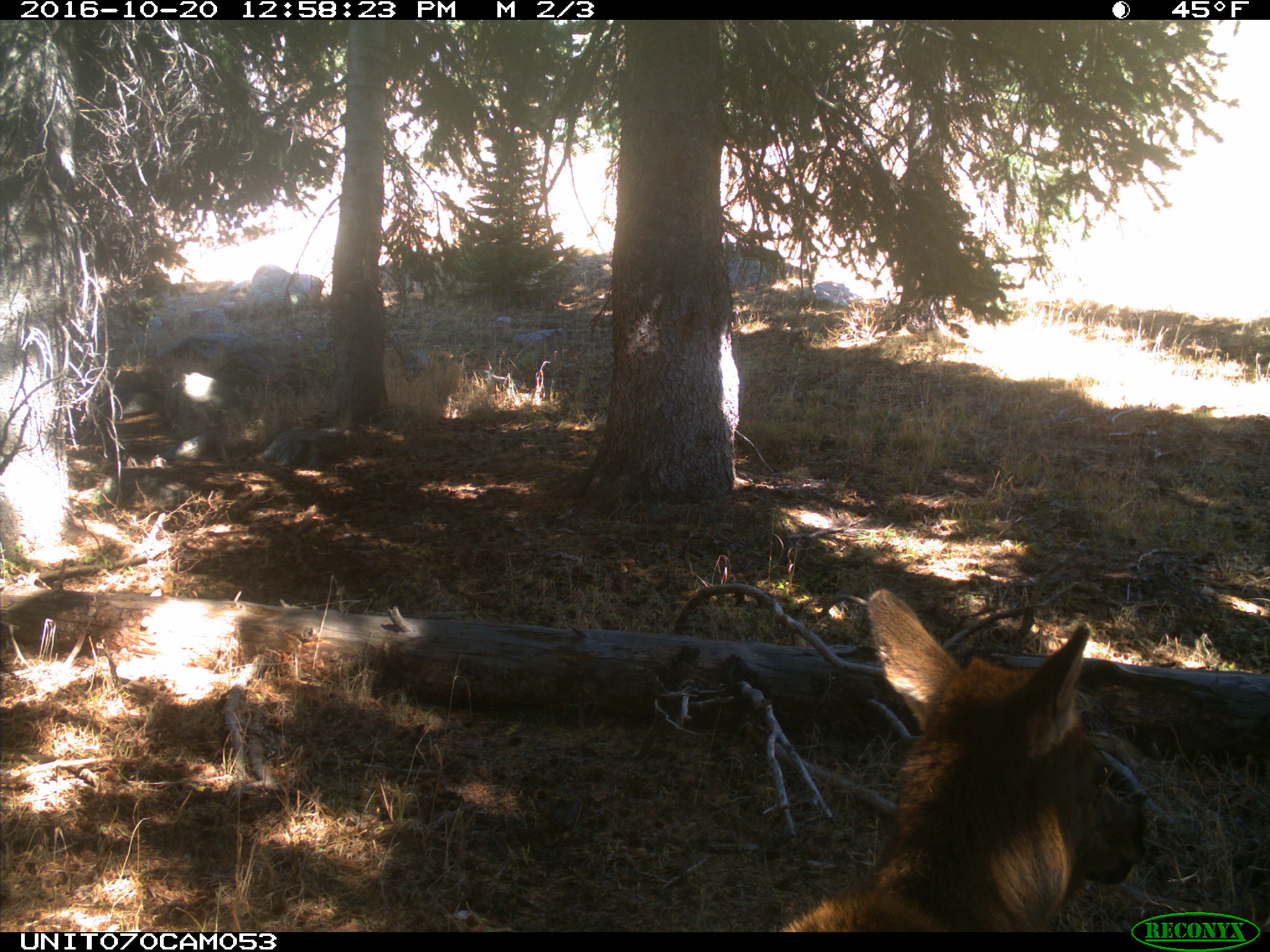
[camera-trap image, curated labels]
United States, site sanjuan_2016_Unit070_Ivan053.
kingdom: Animalia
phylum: Chordata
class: Mammalia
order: Artiodactyla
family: Cervidae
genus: Cervus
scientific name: Cervus elaphus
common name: red deer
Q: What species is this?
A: Cervus elaphus (red deer).